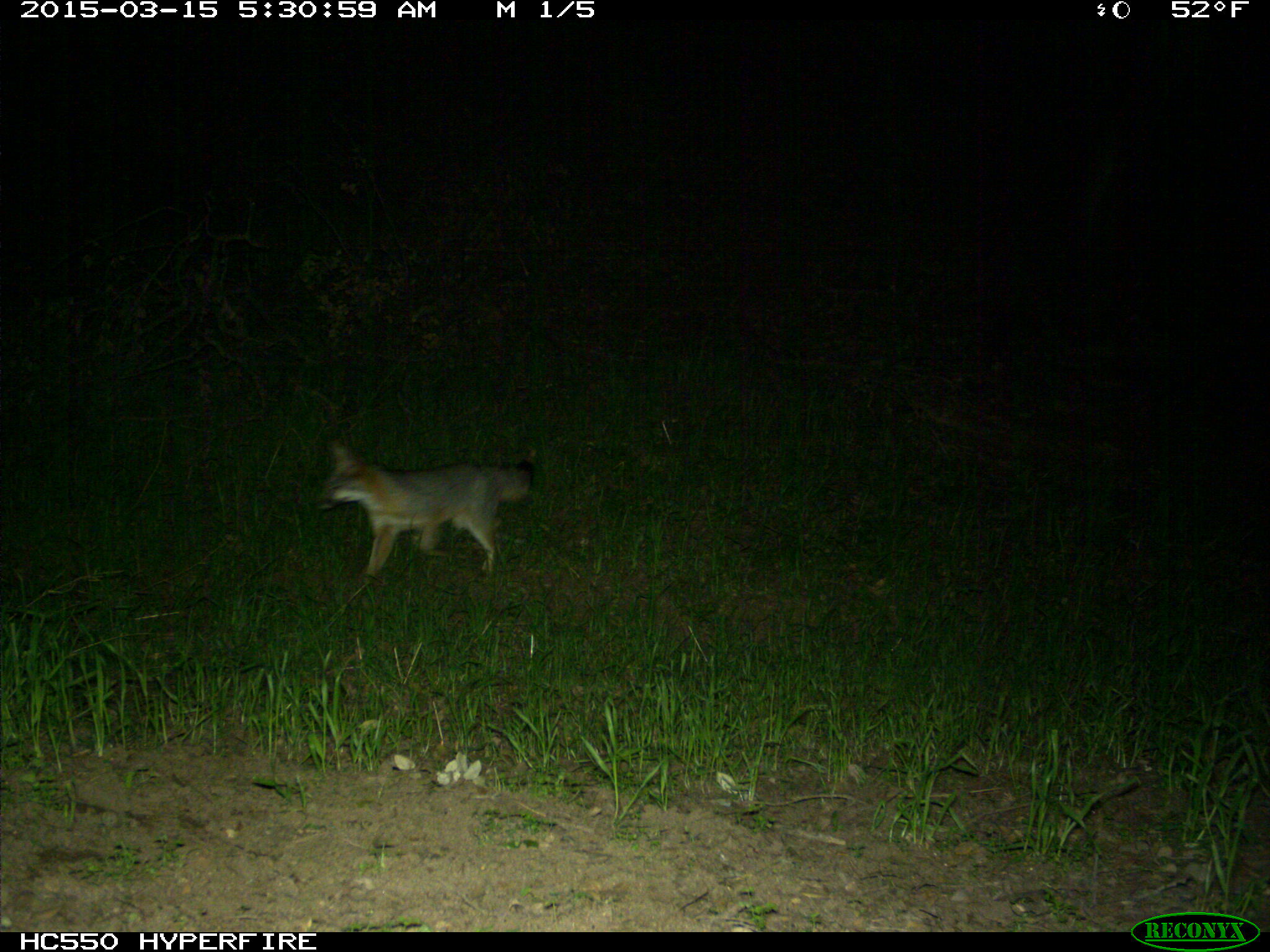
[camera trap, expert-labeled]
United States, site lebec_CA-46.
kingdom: Animalia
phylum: Chordata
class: Mammalia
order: Carnivora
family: Canidae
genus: Urocyon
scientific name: Urocyon cinereoargenteus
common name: gray fox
Urocyon cinereoargenteus (gray fox).